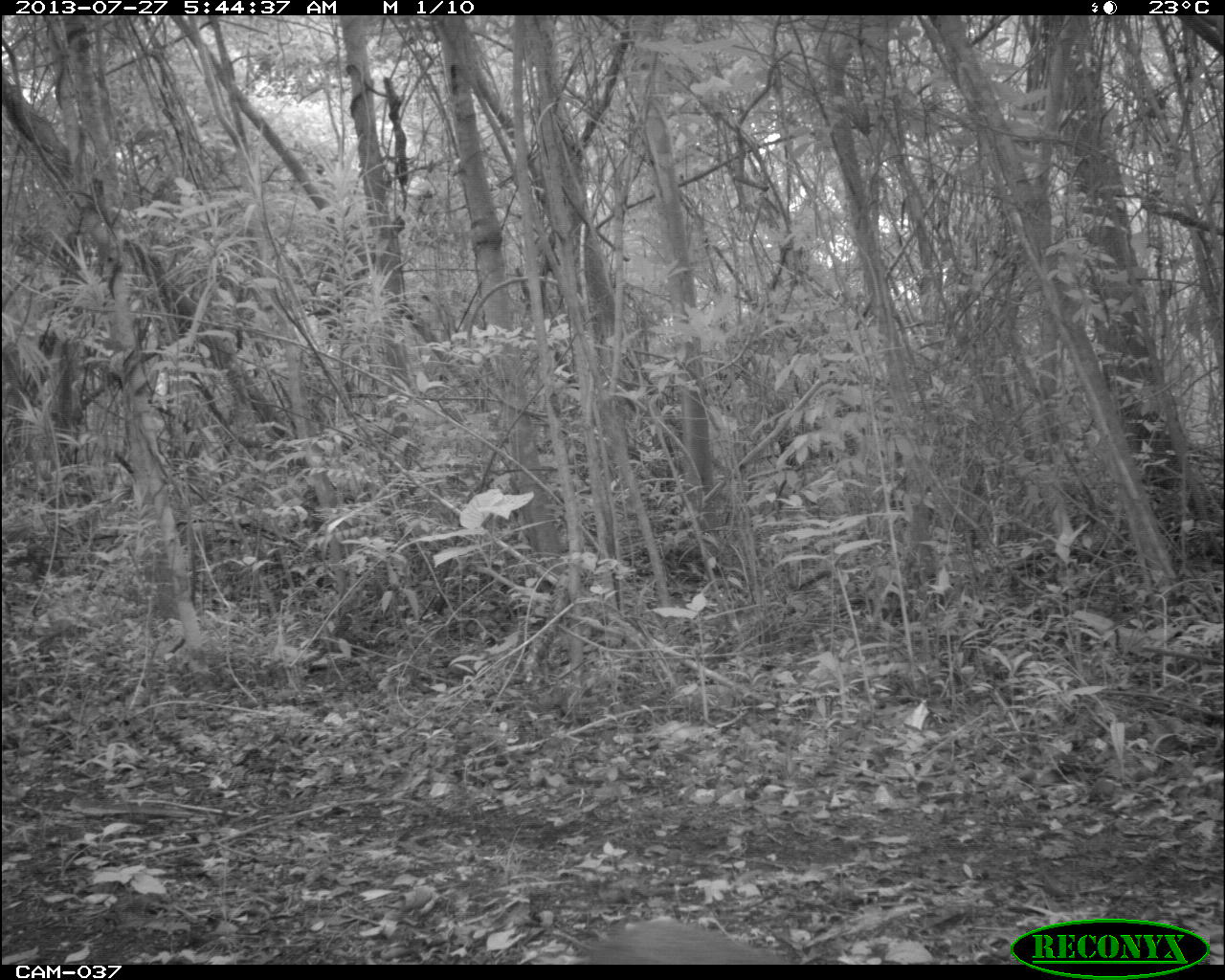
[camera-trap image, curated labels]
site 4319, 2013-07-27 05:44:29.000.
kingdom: Animalia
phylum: Chordata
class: Mammalia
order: Rodentia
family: Dasyproctidae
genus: Dasyprocta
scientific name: Dasyprocta punctata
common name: central american agouti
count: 1